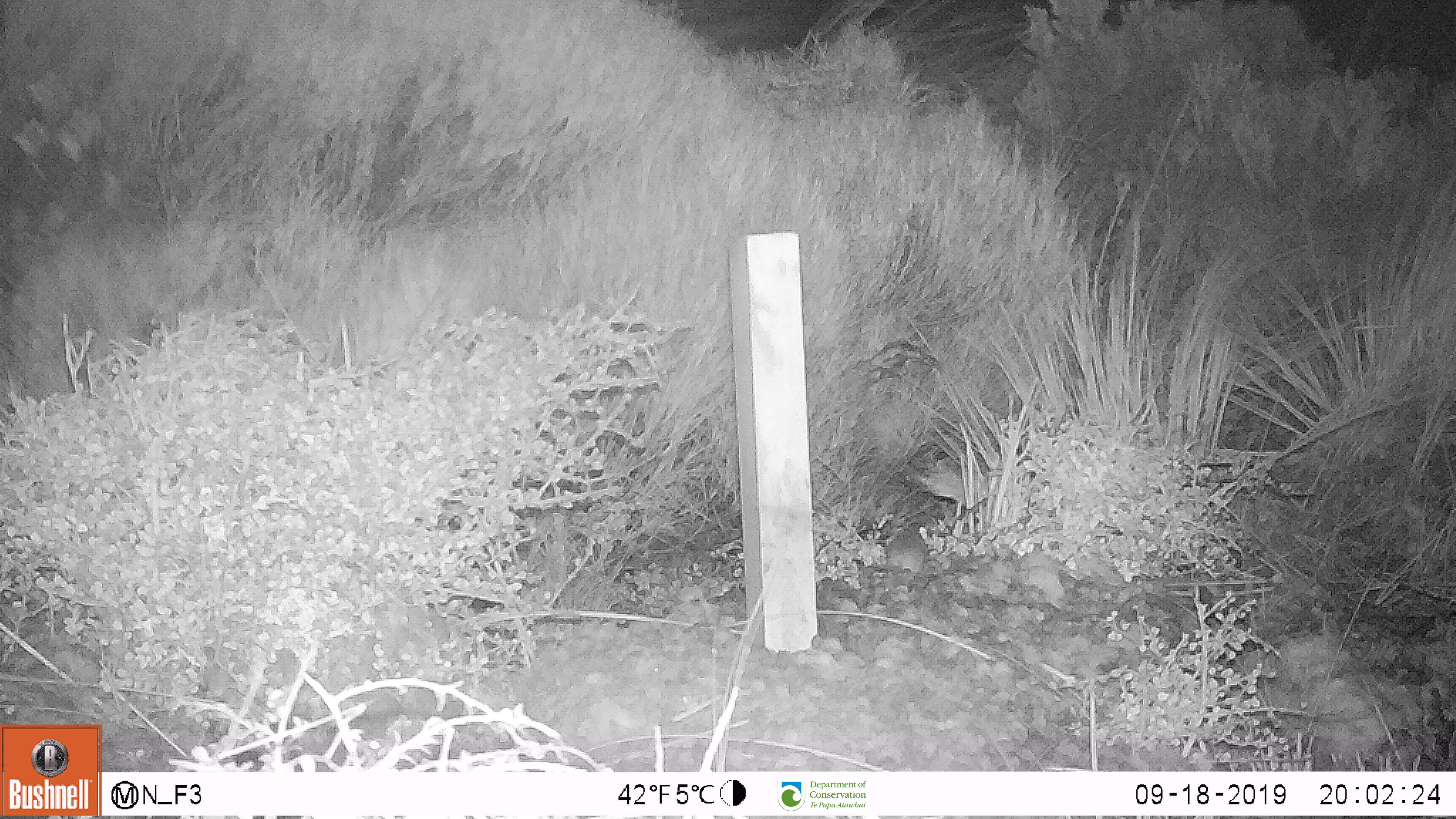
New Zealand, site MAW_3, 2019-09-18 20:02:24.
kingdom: Animalia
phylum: Chordata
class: Mammalia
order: Rodentia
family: Muridae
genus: Mus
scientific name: Mus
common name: mouse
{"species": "mouse (Mus)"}